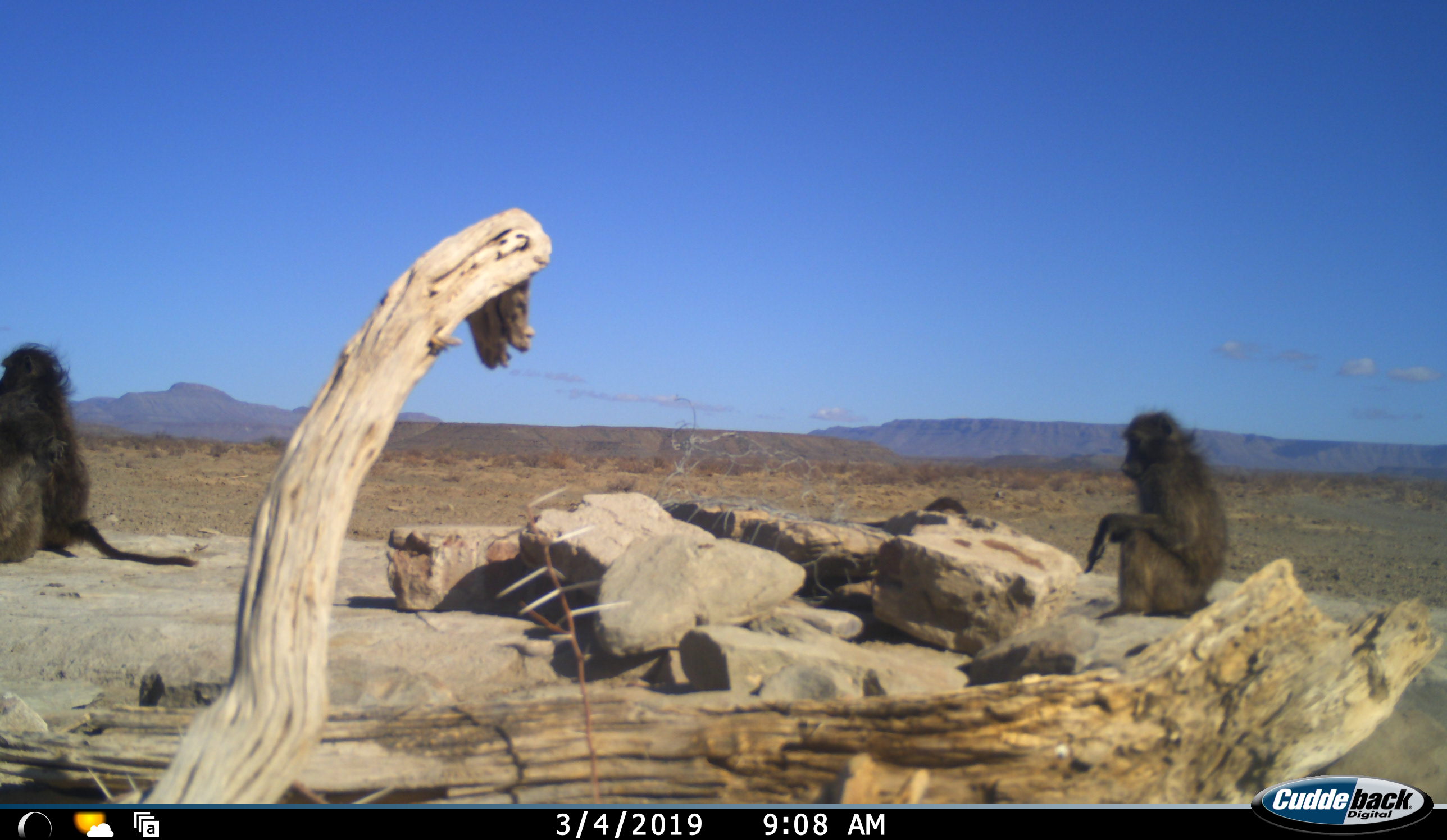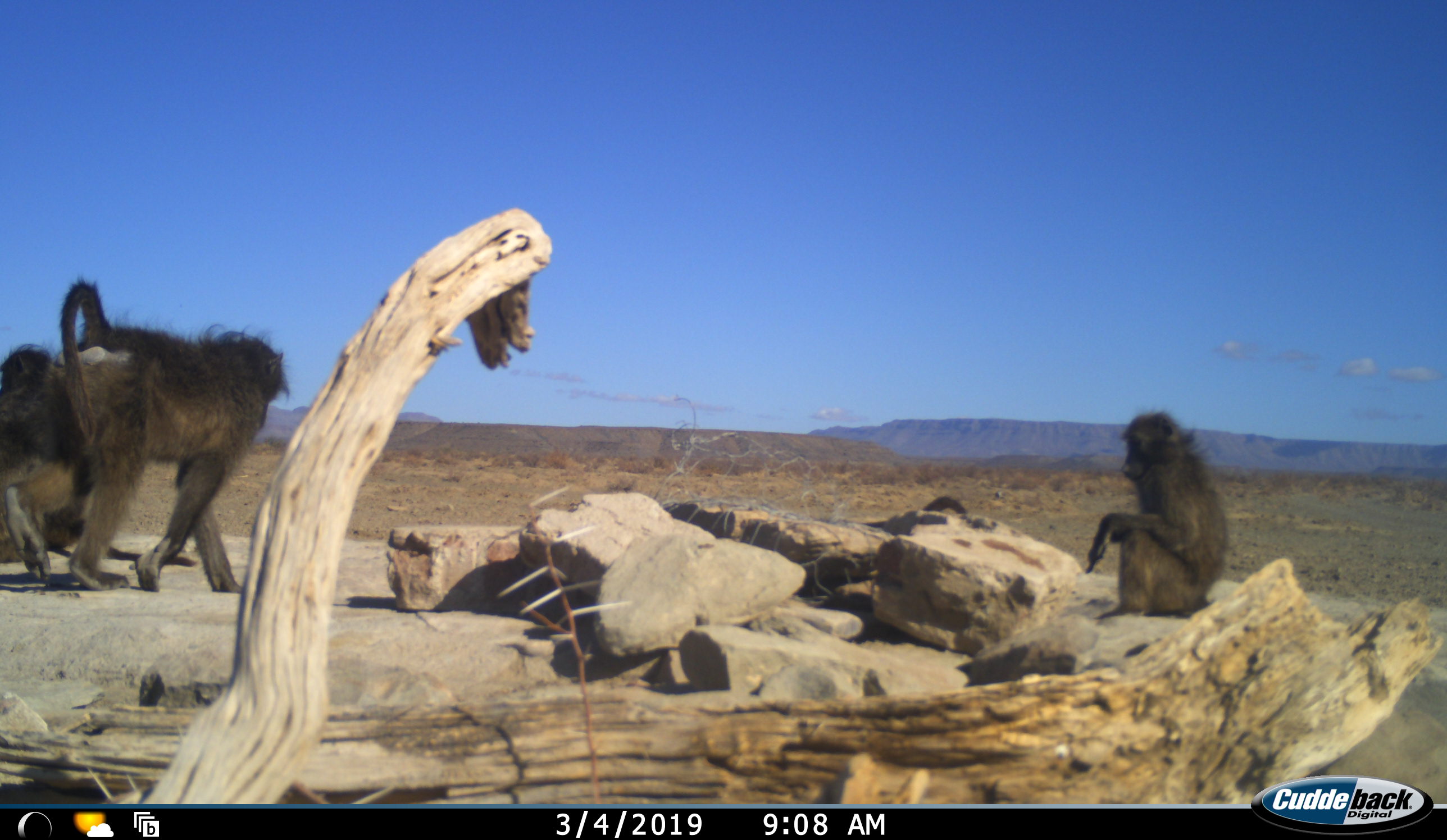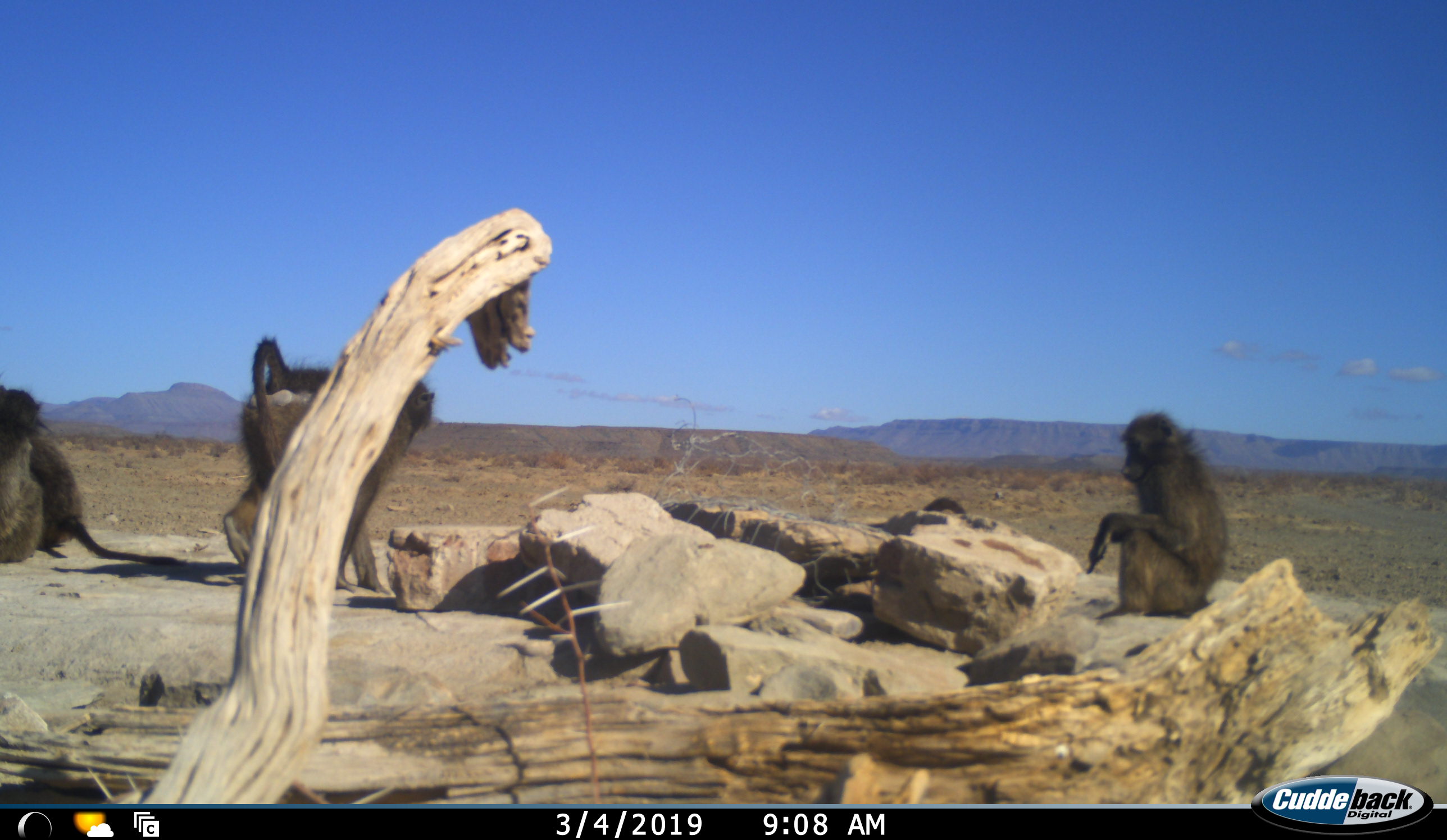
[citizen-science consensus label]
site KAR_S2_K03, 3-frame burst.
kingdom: Animalia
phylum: Chordata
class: Mammalia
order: Primates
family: Cercopithecidae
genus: Papio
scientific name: Papio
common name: baboon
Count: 5.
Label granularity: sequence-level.